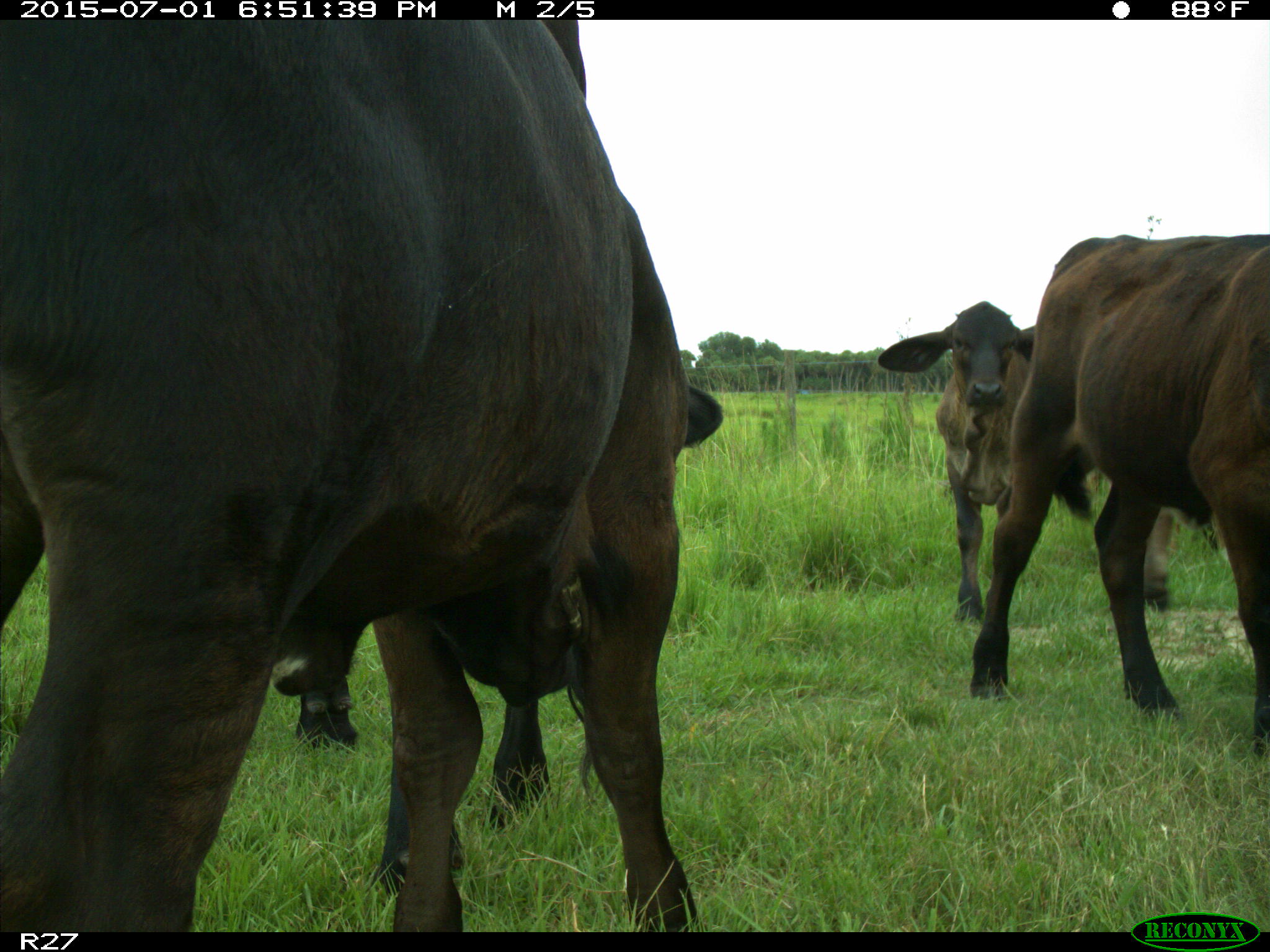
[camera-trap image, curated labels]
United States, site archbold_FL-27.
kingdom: Animalia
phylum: Chordata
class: Mammalia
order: Artiodactyla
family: Bovidae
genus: Bos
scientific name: Bos taurus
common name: domestic cow